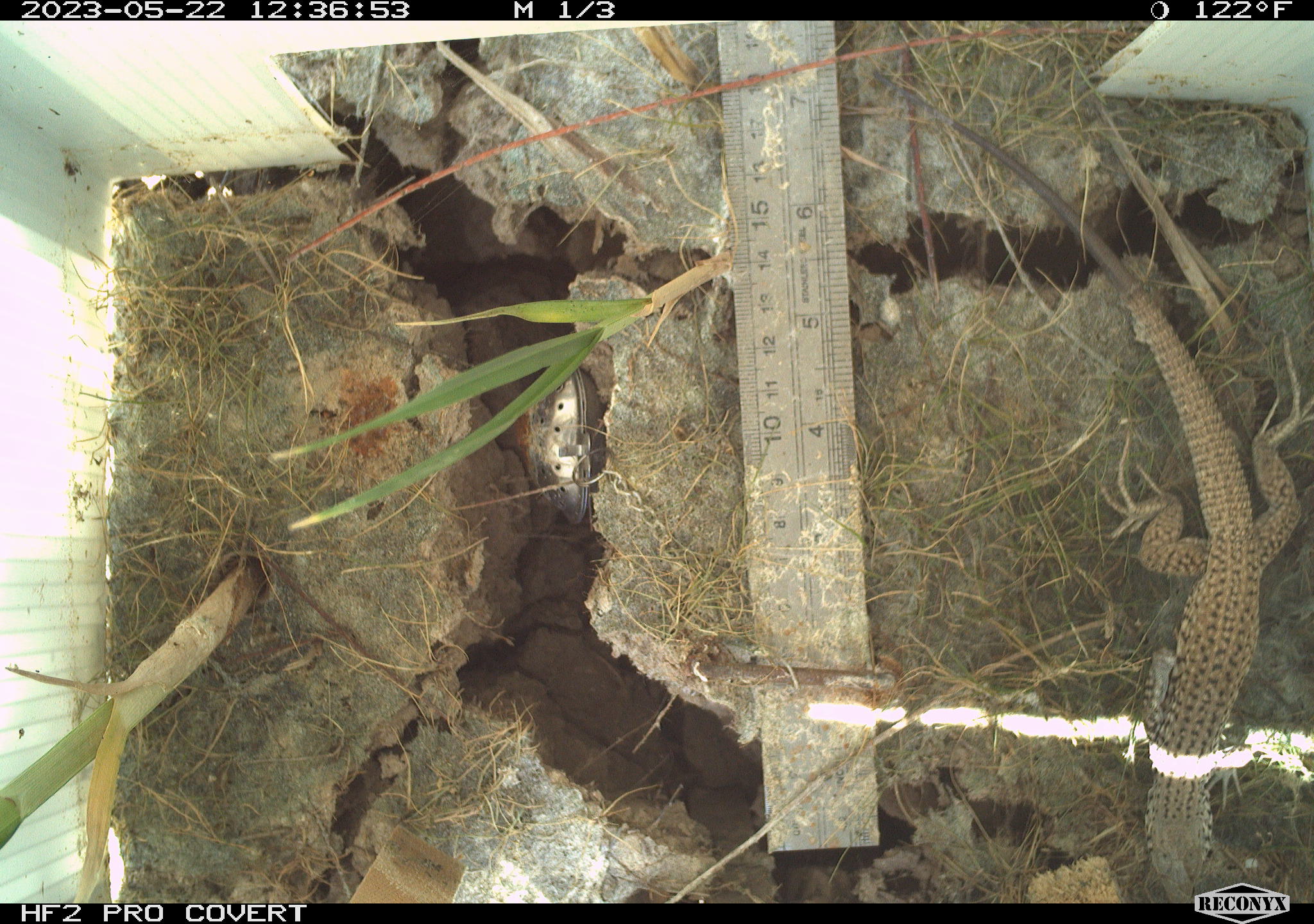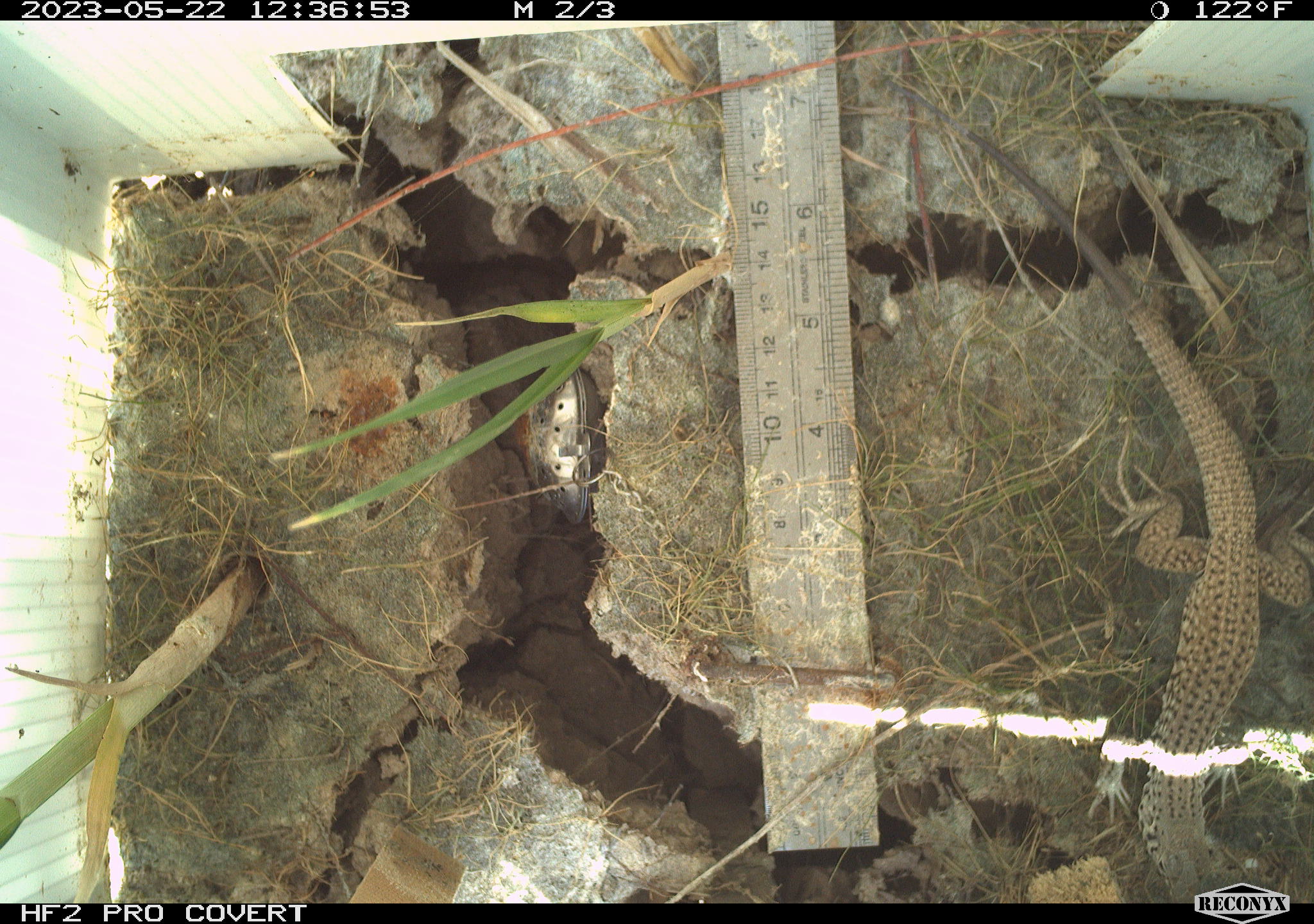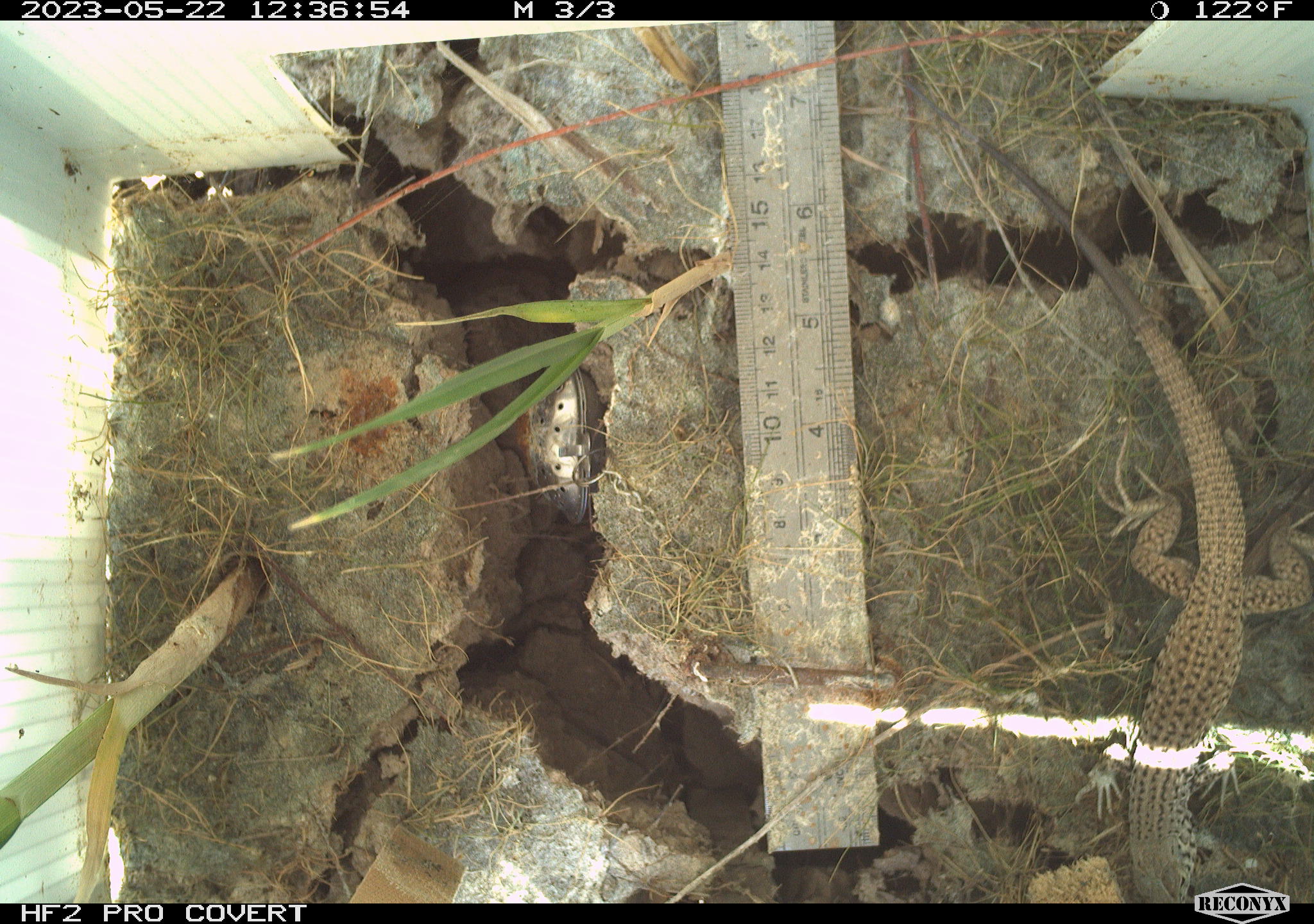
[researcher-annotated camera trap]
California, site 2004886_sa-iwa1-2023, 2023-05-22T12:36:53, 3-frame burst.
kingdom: Animalia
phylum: Chordata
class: Reptilia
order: Squamata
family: Teiidae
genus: Aspidoscelis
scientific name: Aspidoscelis tigris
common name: western whiptail